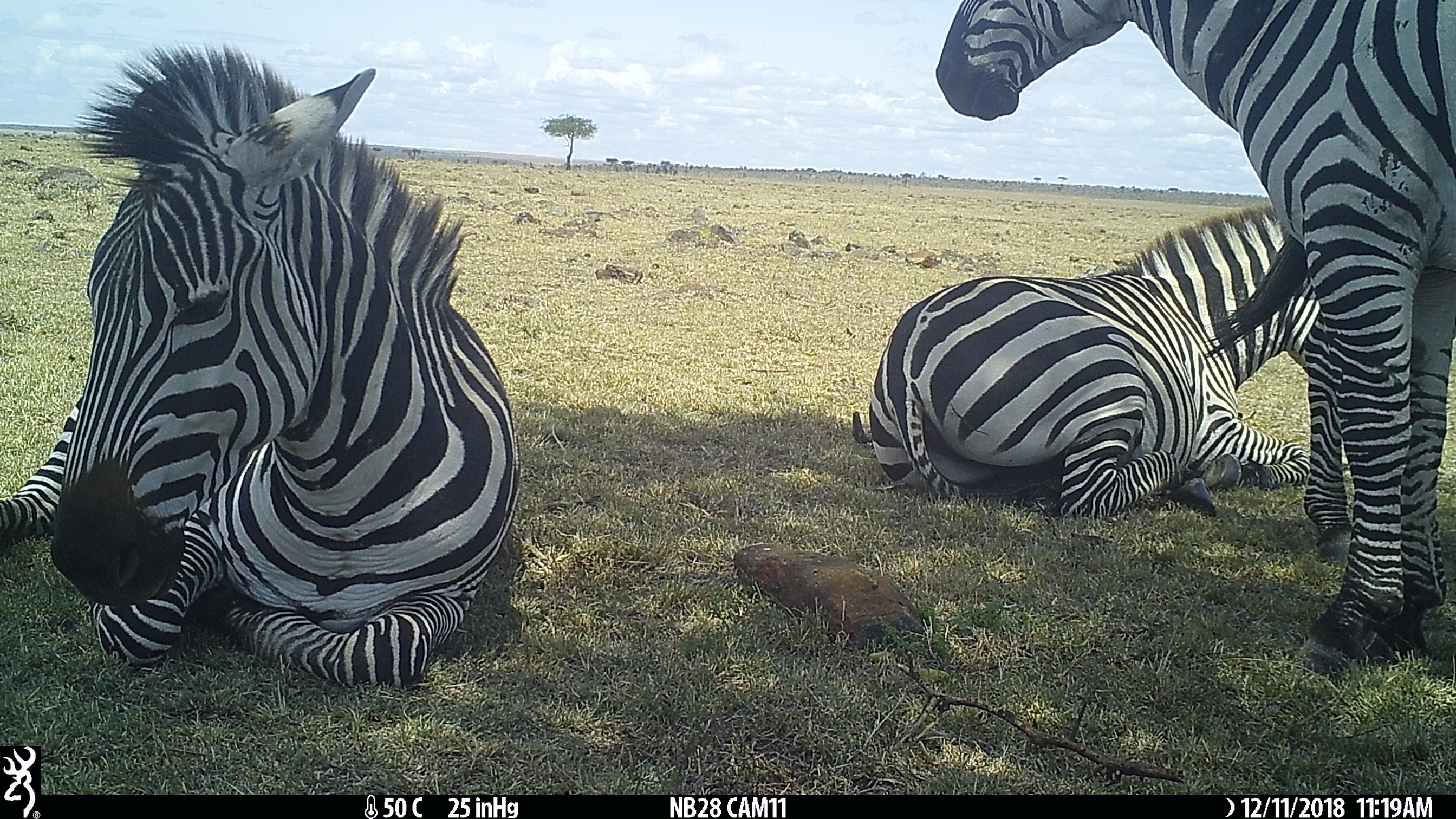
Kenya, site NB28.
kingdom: Animalia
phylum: Chordata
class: Mammalia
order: Perissodactyla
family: Equidae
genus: Equus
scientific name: Equus quagga burchellii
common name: burchell's zebra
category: zebra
Zebra (burchell's zebra) (Equus quagga burchellii).